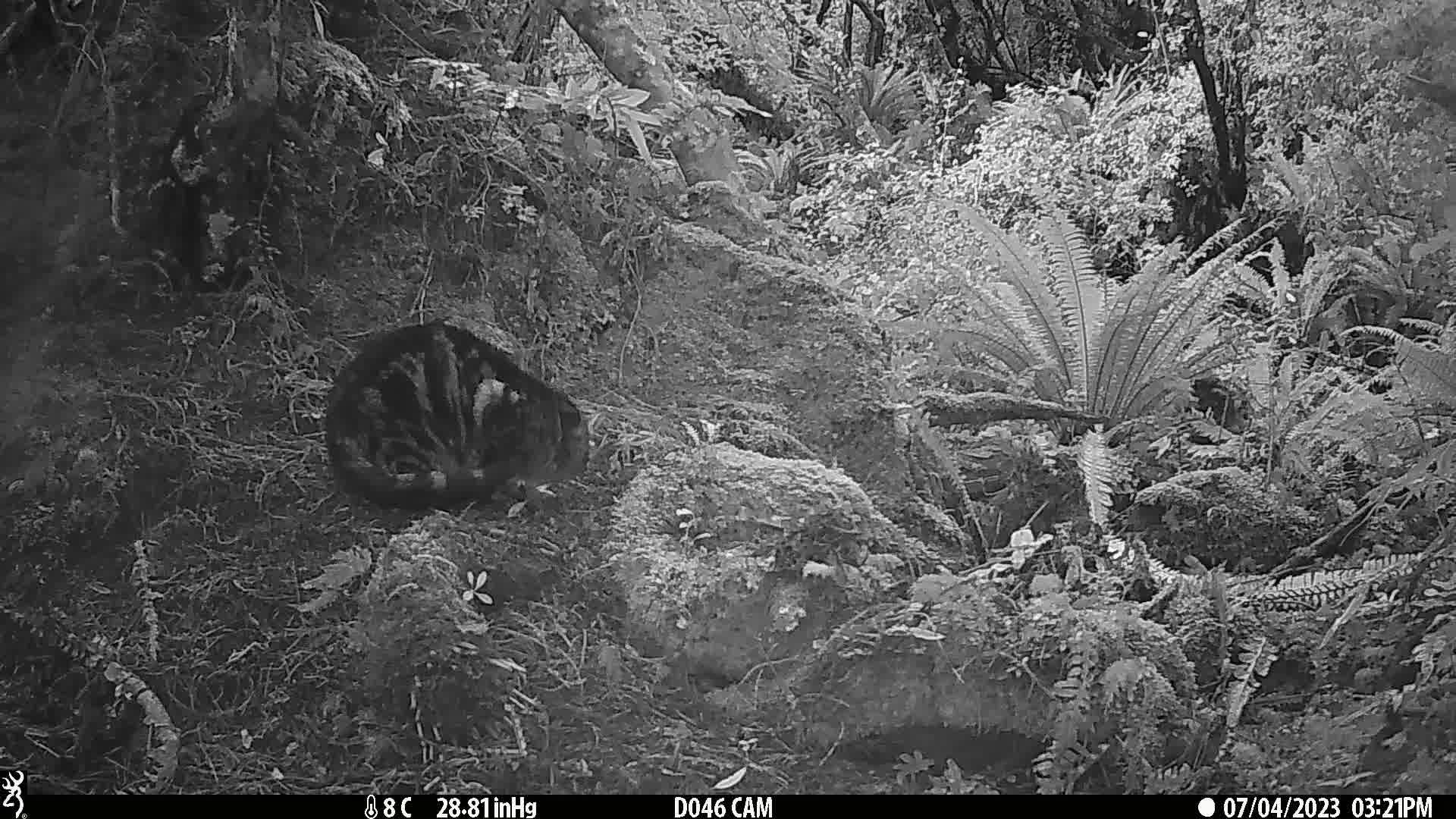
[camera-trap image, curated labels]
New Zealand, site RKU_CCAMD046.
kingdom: Animalia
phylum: Chordata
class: Mammalia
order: Carnivora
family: Felidae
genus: Felis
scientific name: Felis catus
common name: domestic cat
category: cat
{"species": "cat (domestic cat) (Felis catus)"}